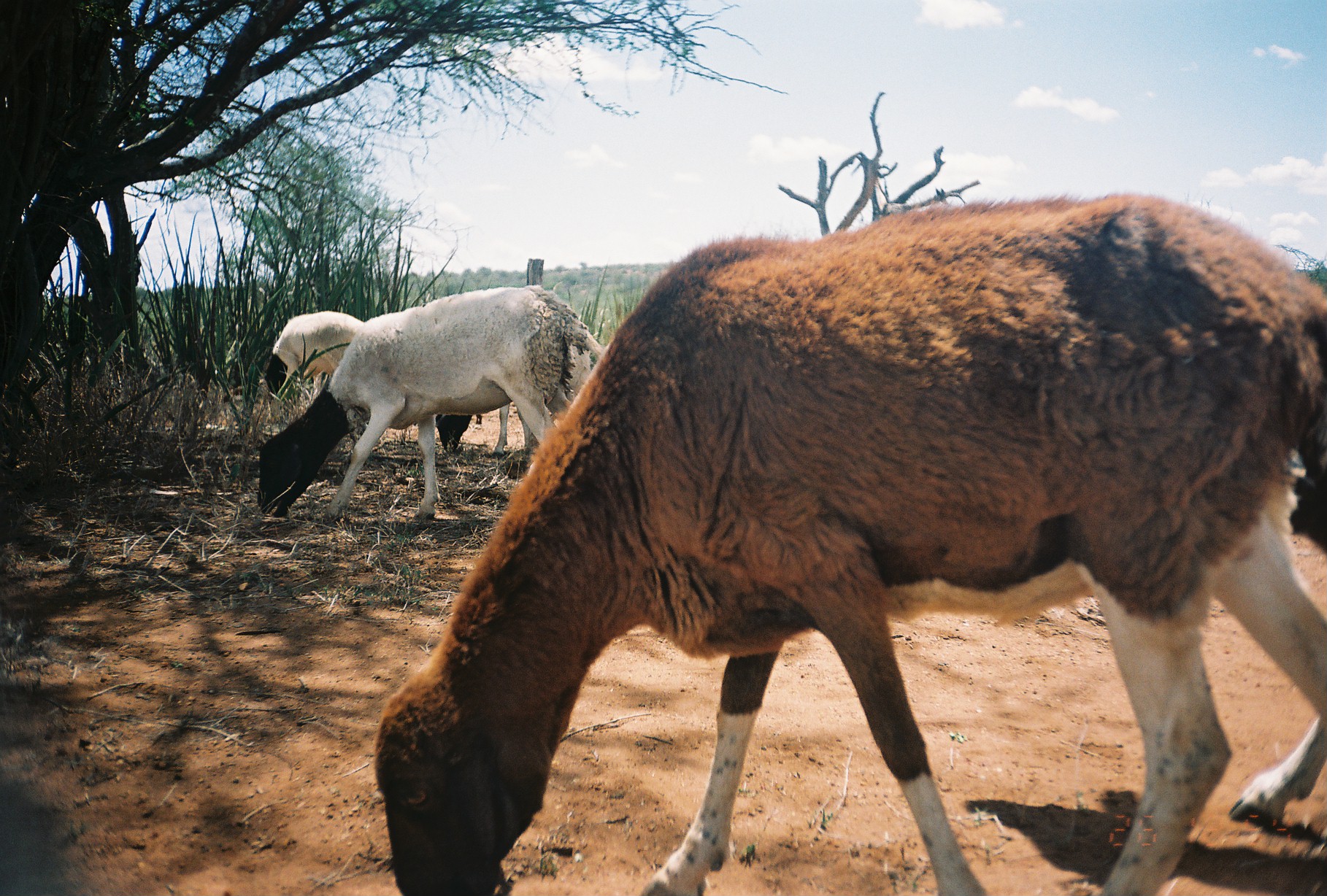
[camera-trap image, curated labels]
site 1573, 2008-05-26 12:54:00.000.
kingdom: Animalia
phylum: Chordata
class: Mammalia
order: Artiodactyla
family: Bovidae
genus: Ovis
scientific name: Ovis aries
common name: domestic sheep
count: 5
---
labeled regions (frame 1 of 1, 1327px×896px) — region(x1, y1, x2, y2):
ovis aries: region(371, 188, 1327, 891); region(255, 283, 603, 519); region(1228, 470, 1327, 829); region(434, 283, 602, 455); region(263, 310, 364, 402)